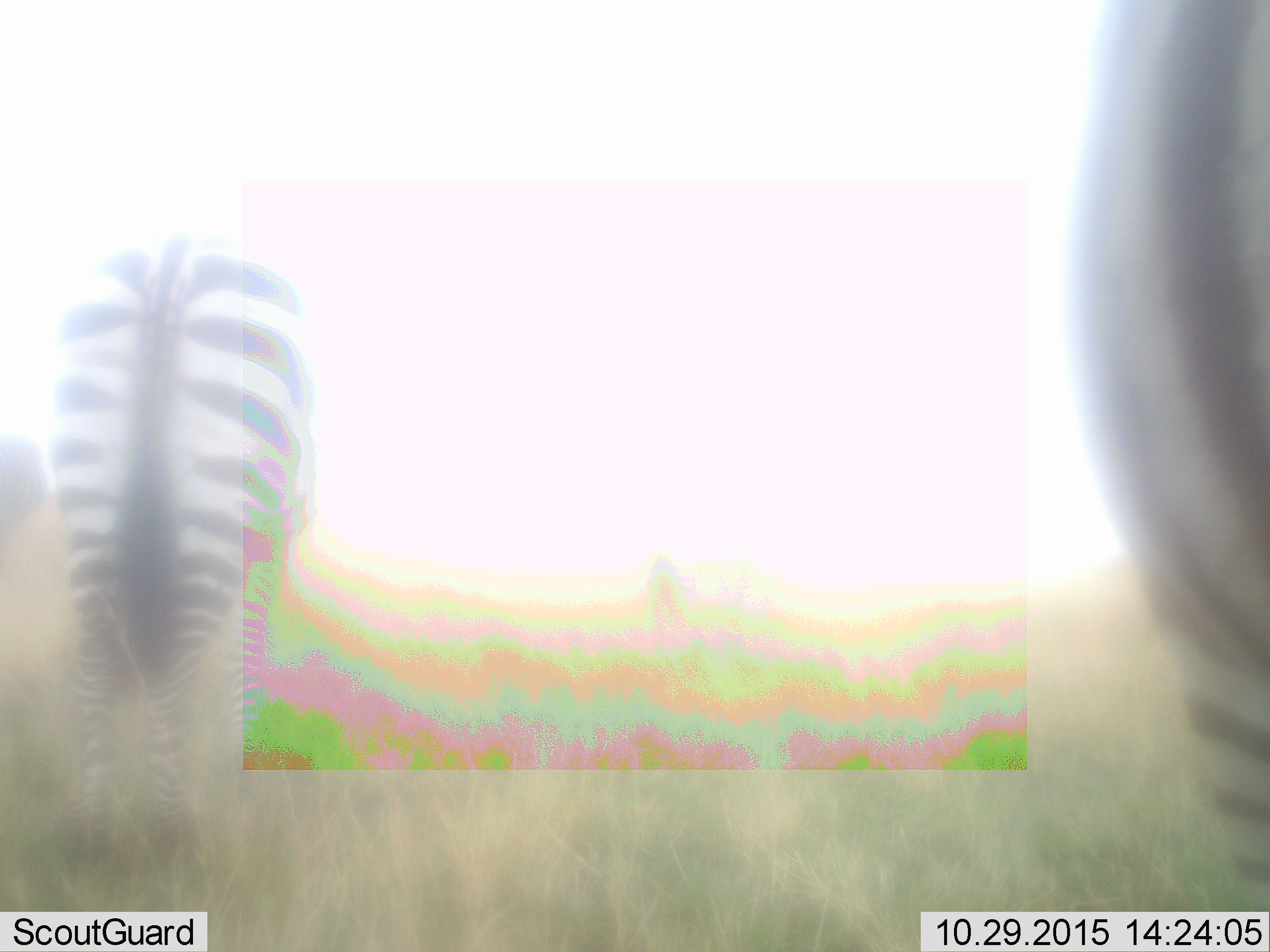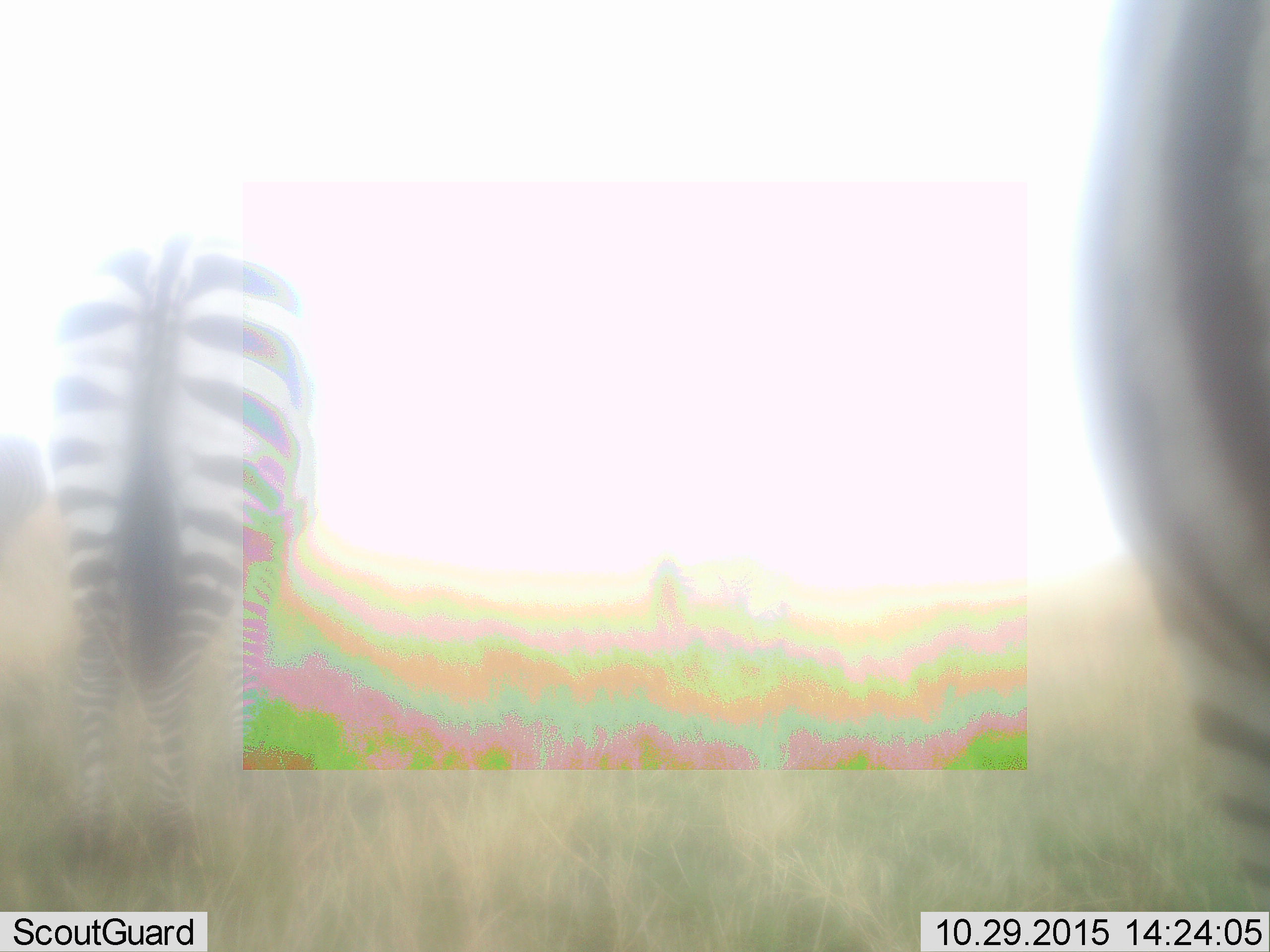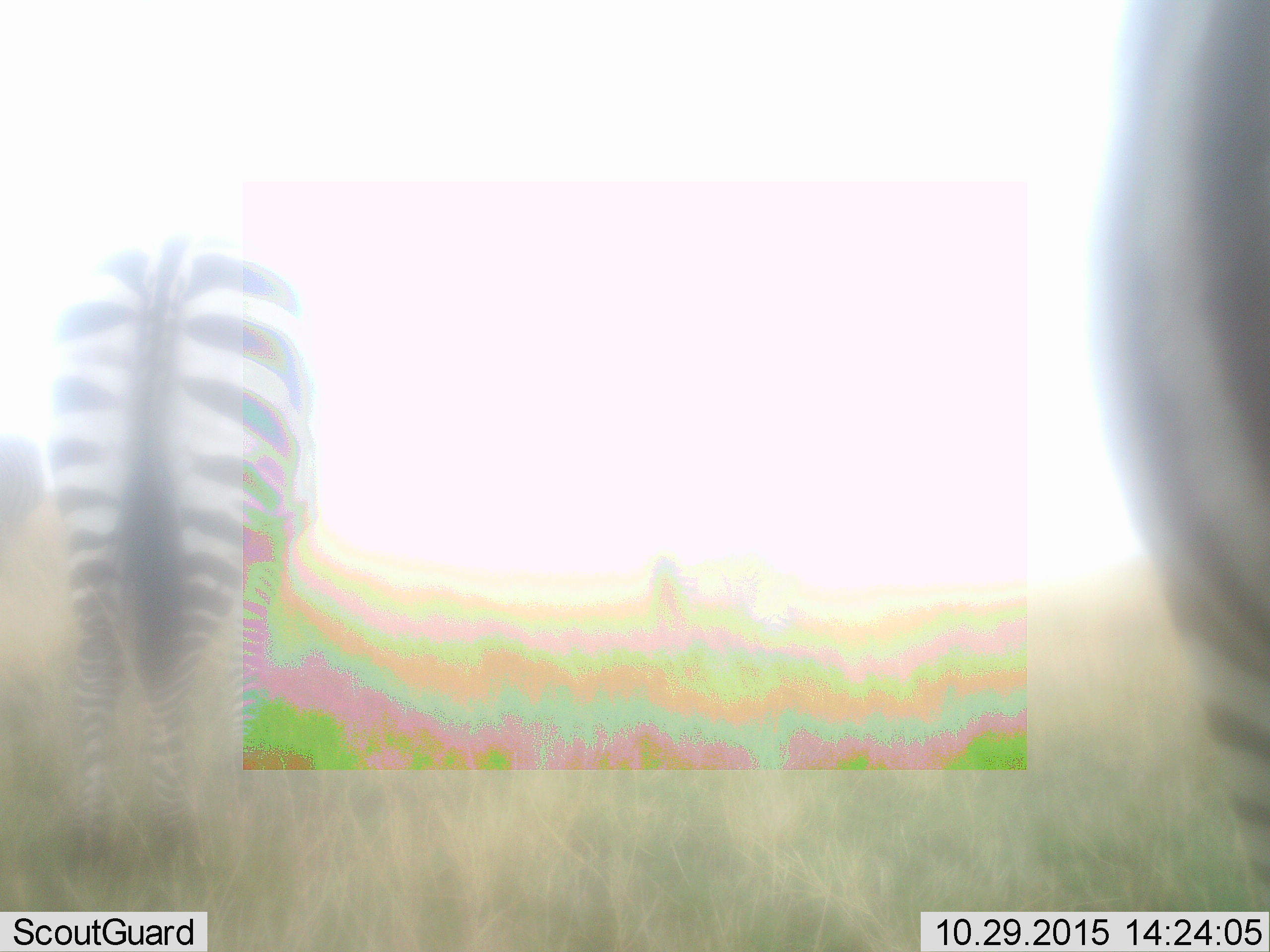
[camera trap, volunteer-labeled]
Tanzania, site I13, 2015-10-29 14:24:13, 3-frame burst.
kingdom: Animalia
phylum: Chordata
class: Mammalia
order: Perissodactyla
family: Equidae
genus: Equus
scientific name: Equus quagga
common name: plains zebra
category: zebra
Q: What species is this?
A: Zebra (plains zebra) (Equus quagga).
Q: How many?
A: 3.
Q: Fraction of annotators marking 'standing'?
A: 70%.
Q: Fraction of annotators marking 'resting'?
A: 0%.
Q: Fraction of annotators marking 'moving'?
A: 0%.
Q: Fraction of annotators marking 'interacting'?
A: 0%.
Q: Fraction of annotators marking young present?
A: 0%.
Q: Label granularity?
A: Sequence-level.